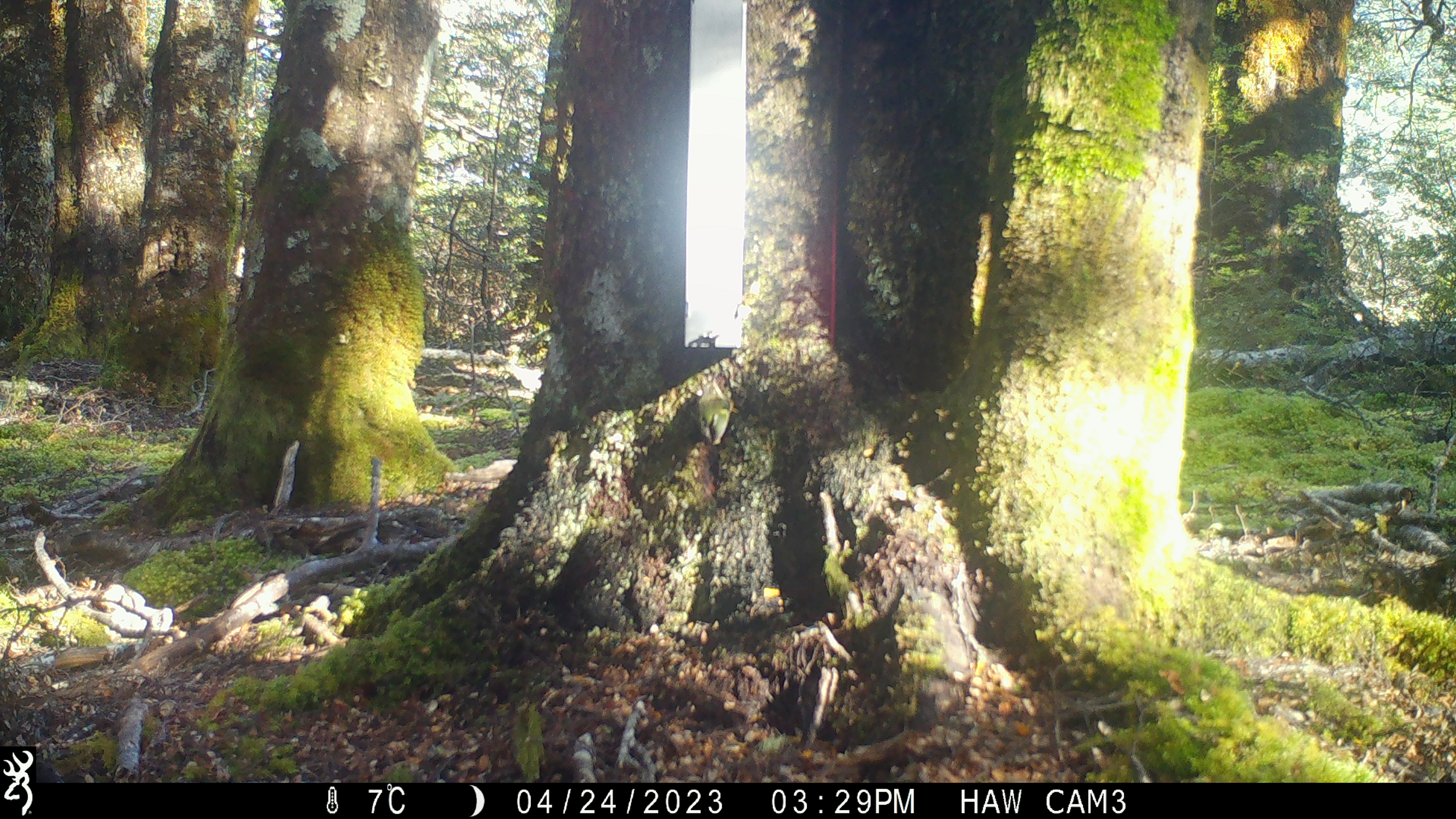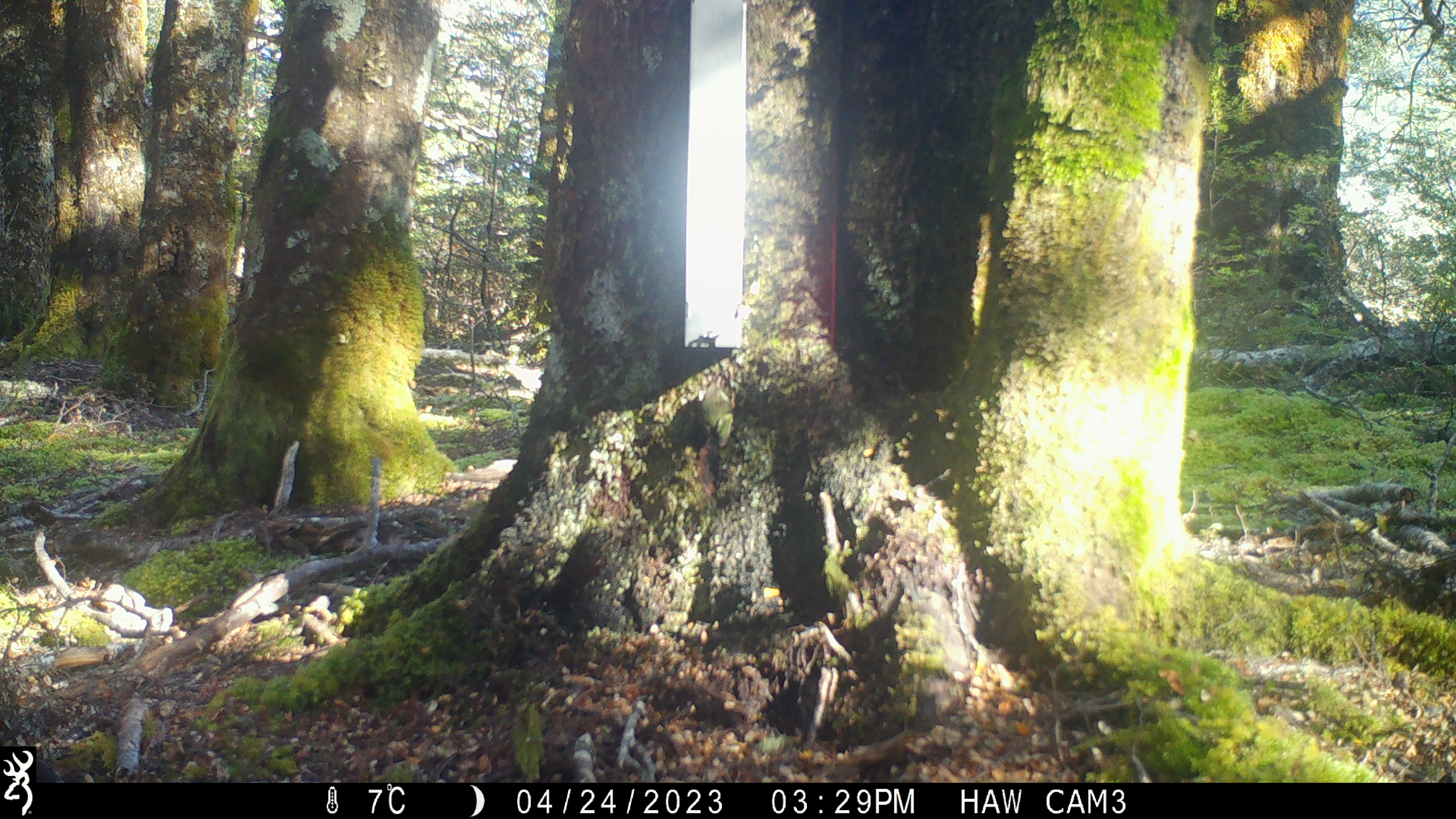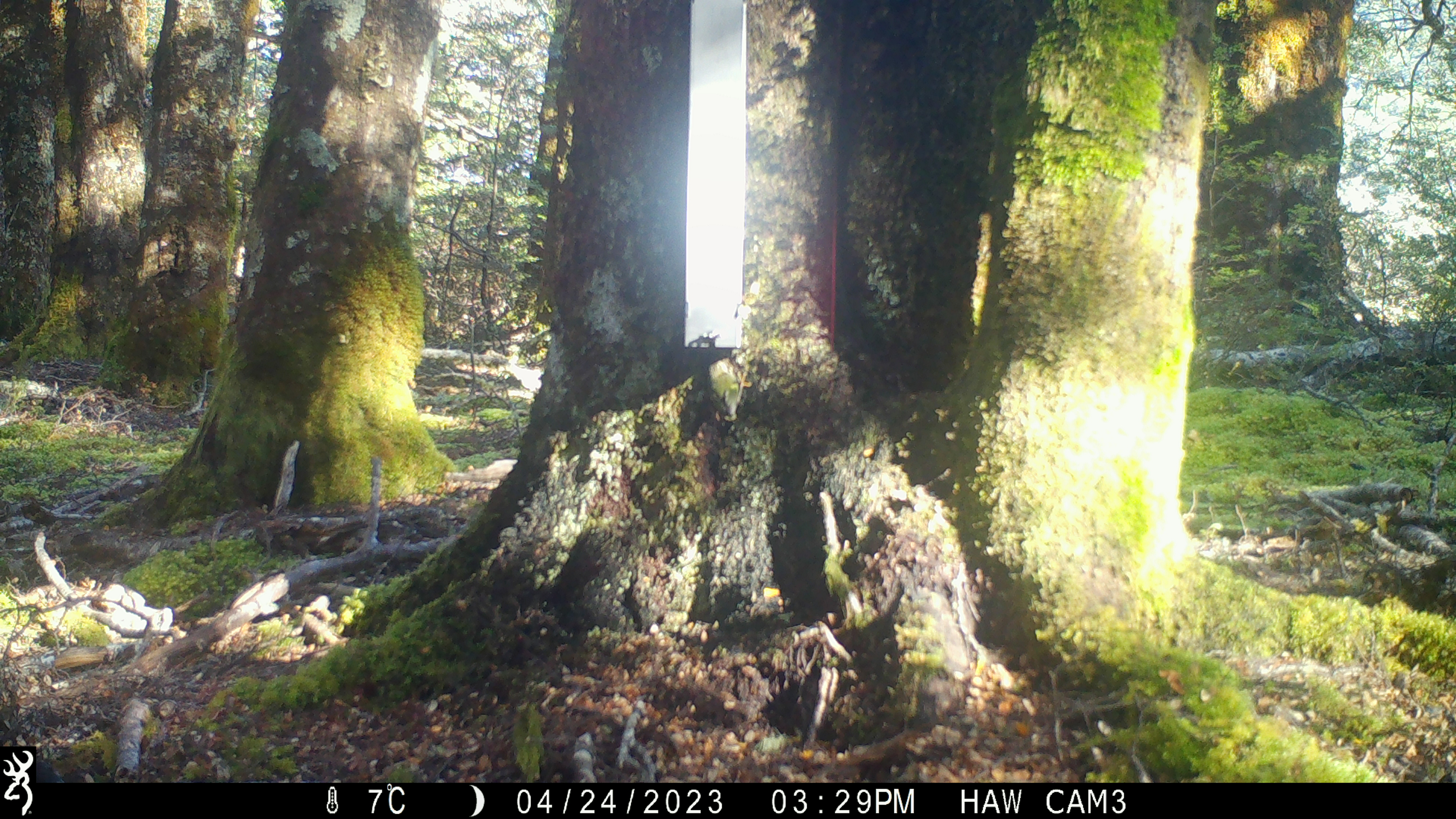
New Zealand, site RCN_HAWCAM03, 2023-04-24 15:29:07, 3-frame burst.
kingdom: Animalia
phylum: Chordata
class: Aves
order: Passeriformes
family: Acanthisittidae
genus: Acanthisitta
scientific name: Acanthisitta chloris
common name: rifleman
Rifleman (Acanthisitta chloris).